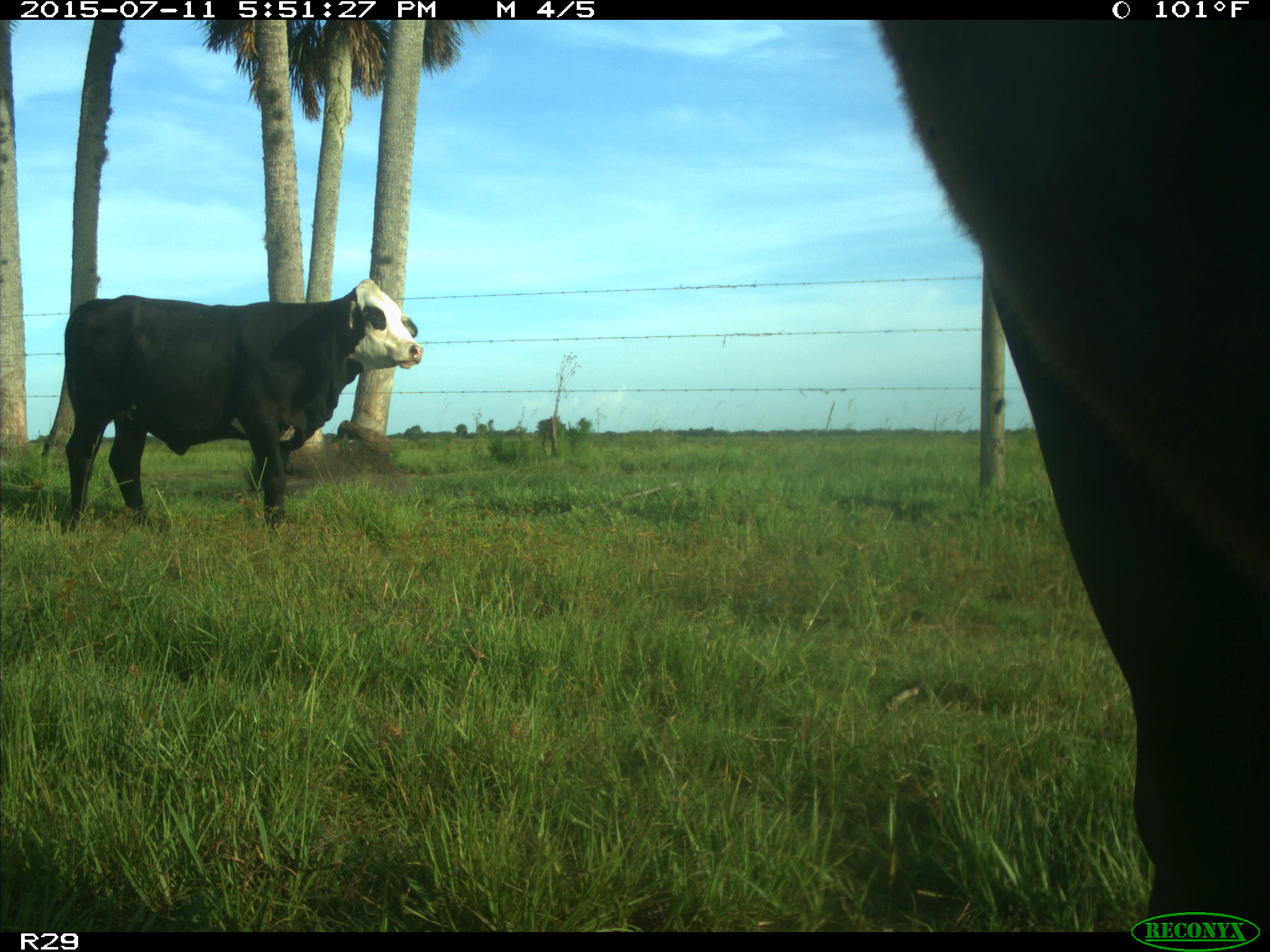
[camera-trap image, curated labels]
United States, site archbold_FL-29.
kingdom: Animalia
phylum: Chordata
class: Mammalia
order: Artiodactyla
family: Bovidae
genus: Bos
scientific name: Bos taurus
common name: domestic cow